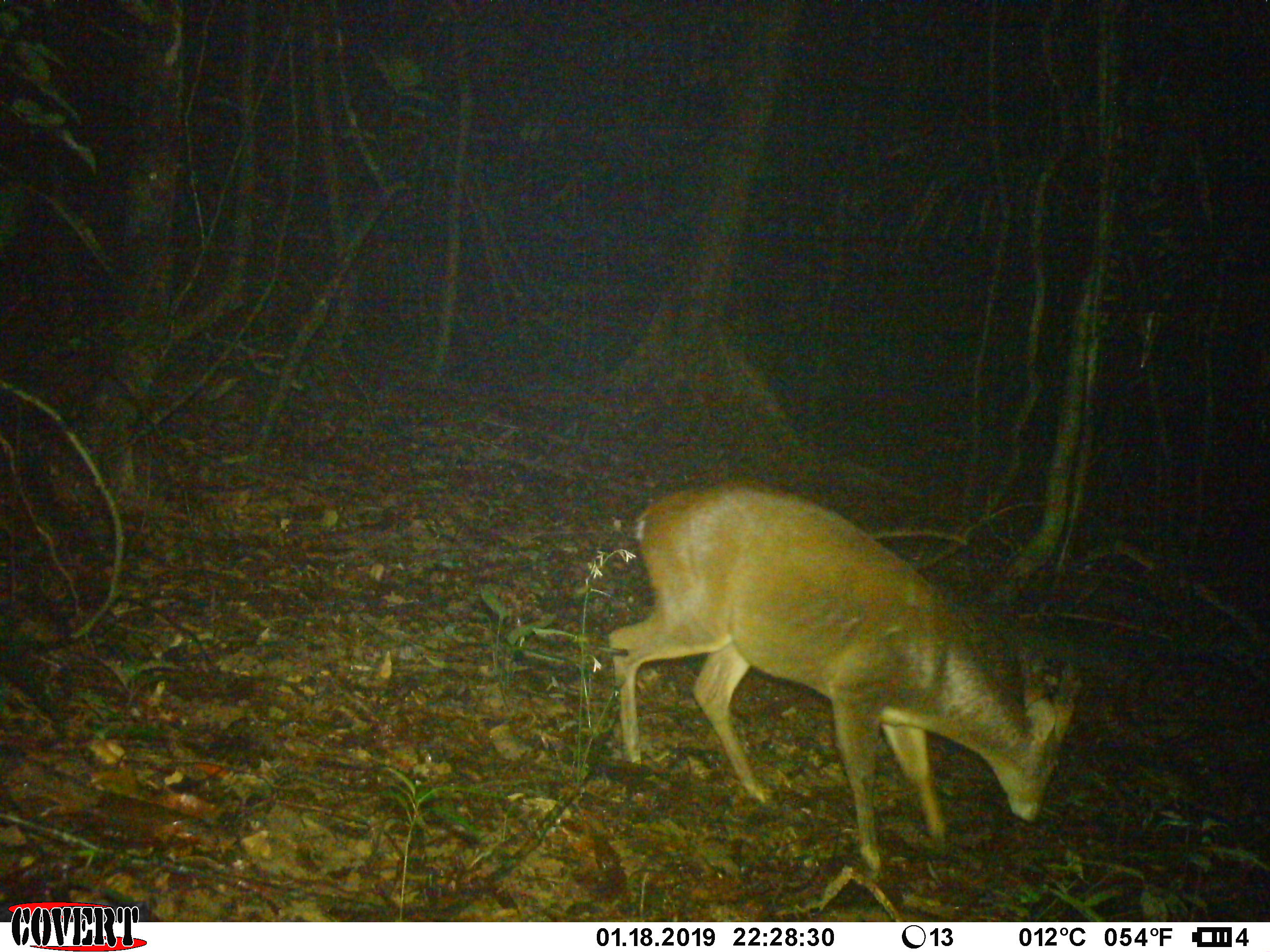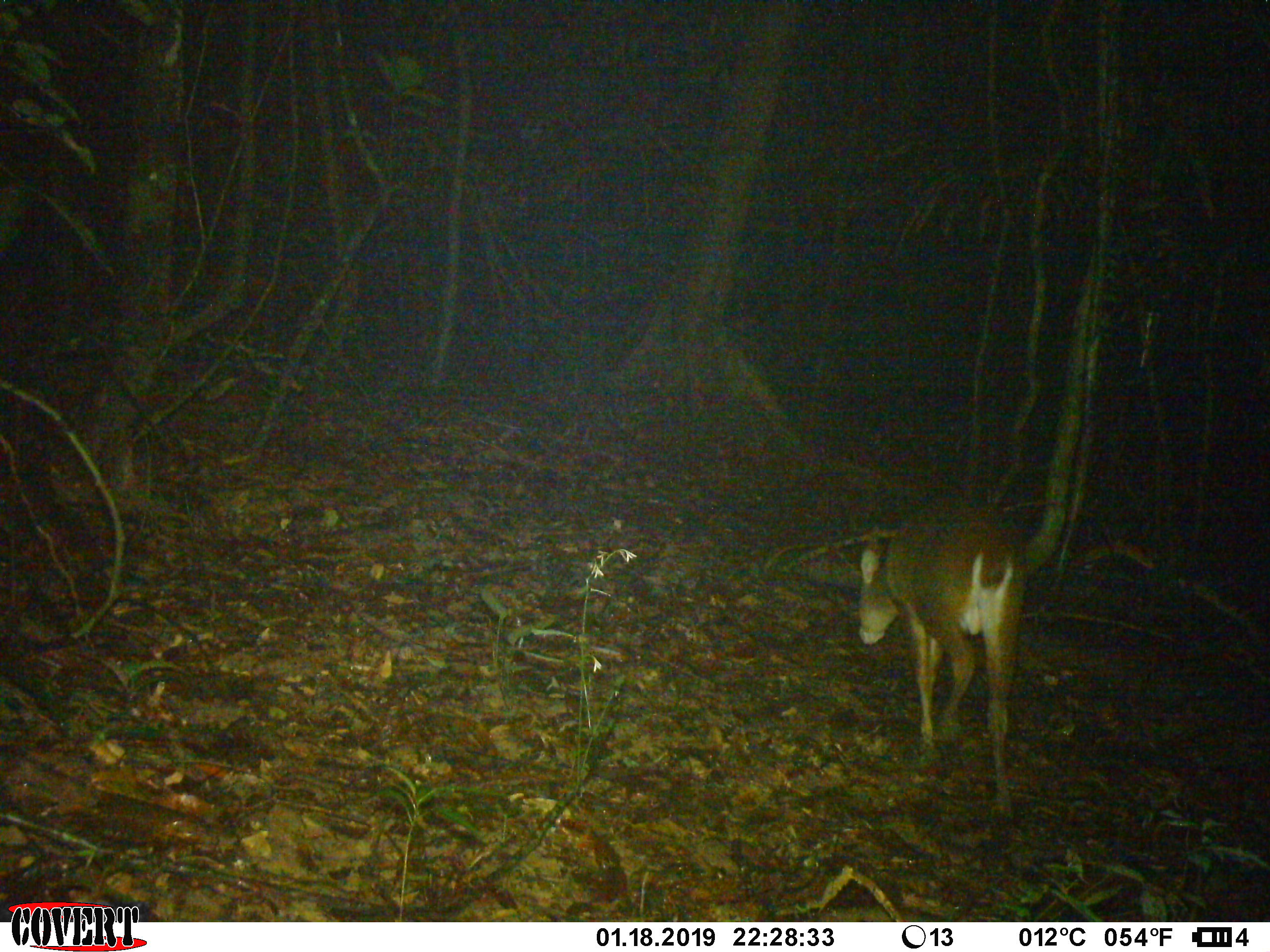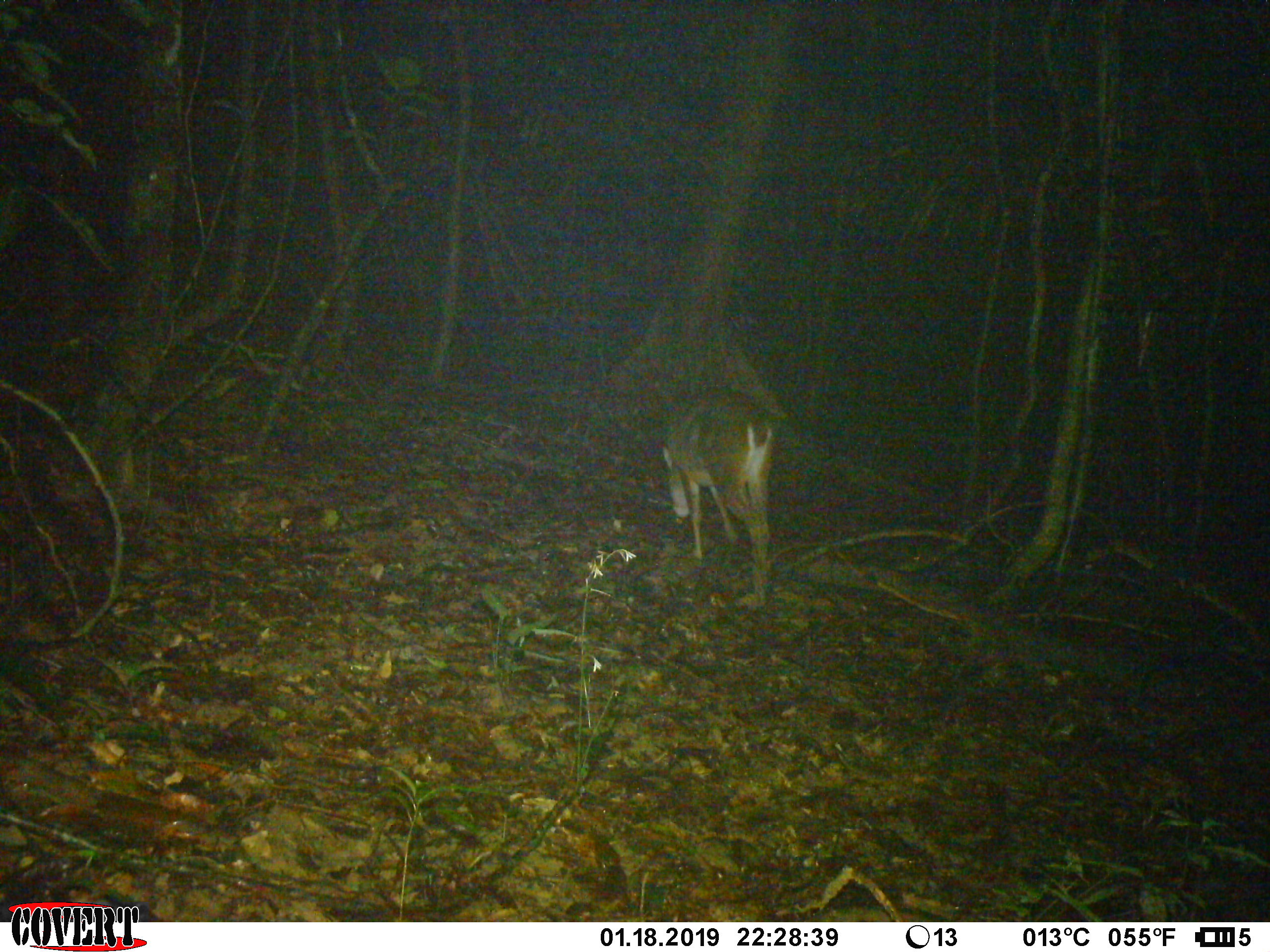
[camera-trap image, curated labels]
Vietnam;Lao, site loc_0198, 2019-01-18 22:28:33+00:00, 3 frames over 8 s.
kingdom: Animalia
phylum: Chordata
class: Mammalia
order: Artiodactyla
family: Cervidae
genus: Muntiacus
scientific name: Muntiacus vuquangensis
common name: large-antlered muntjac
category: large antlered muntjac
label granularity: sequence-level